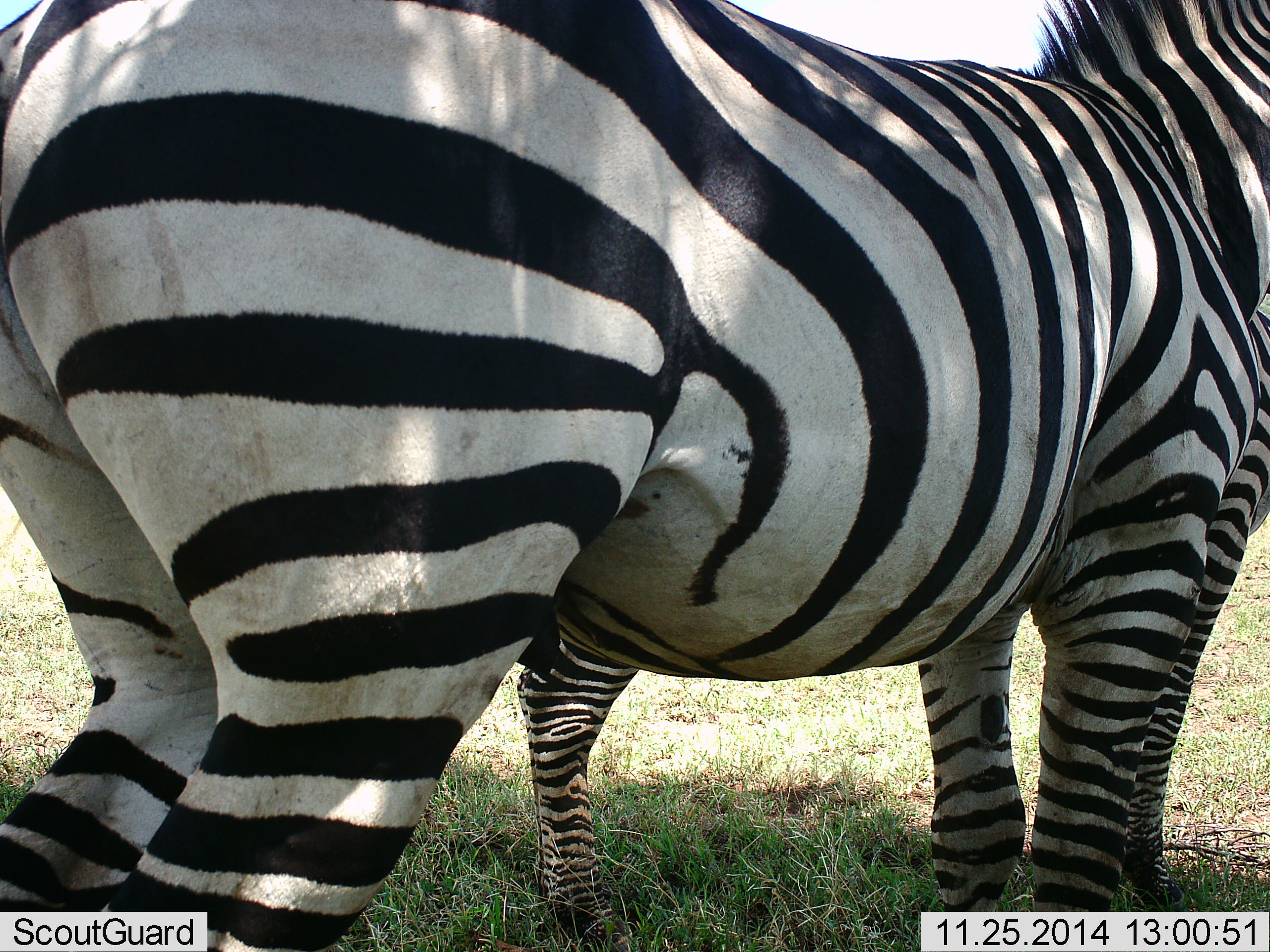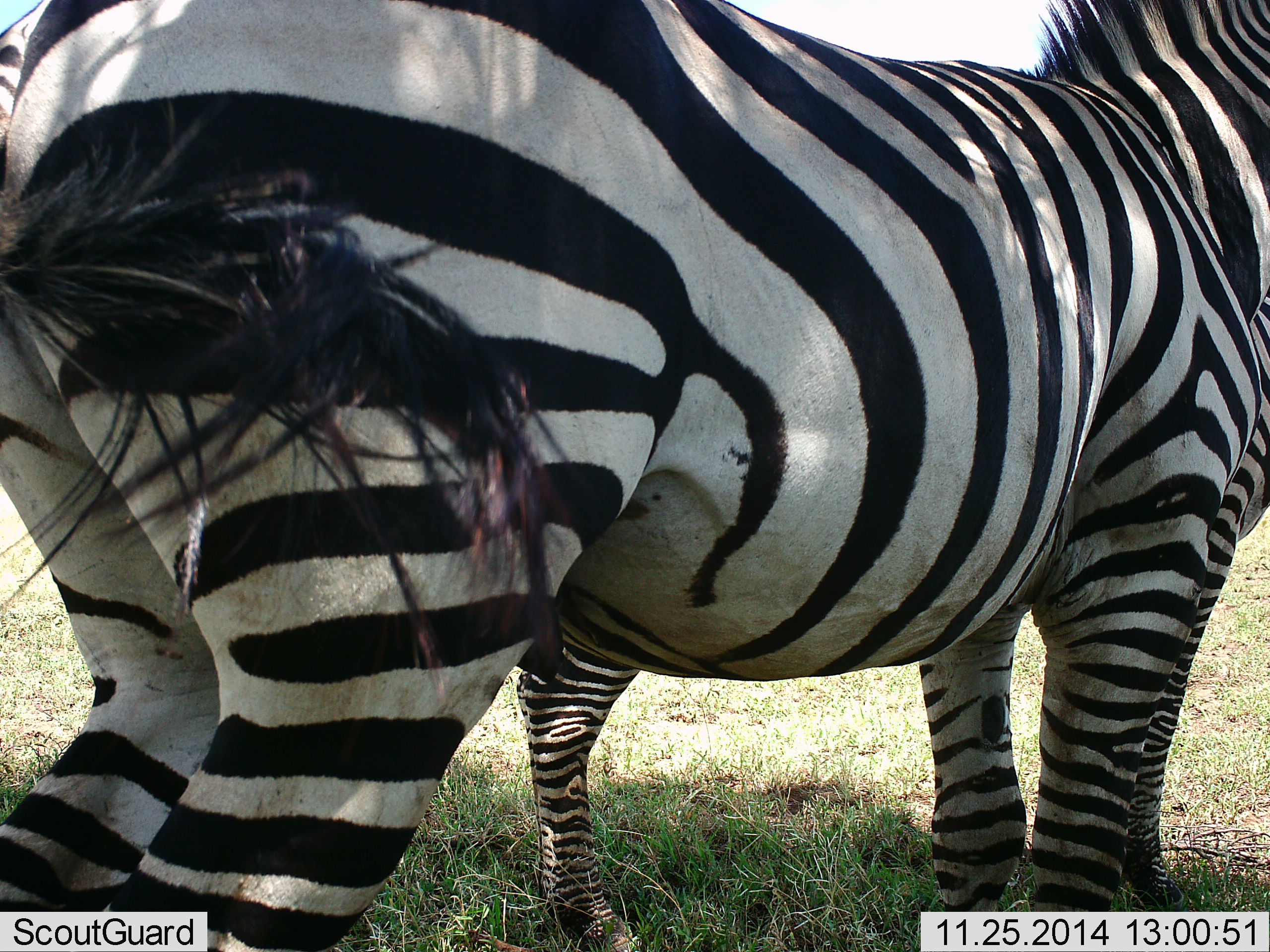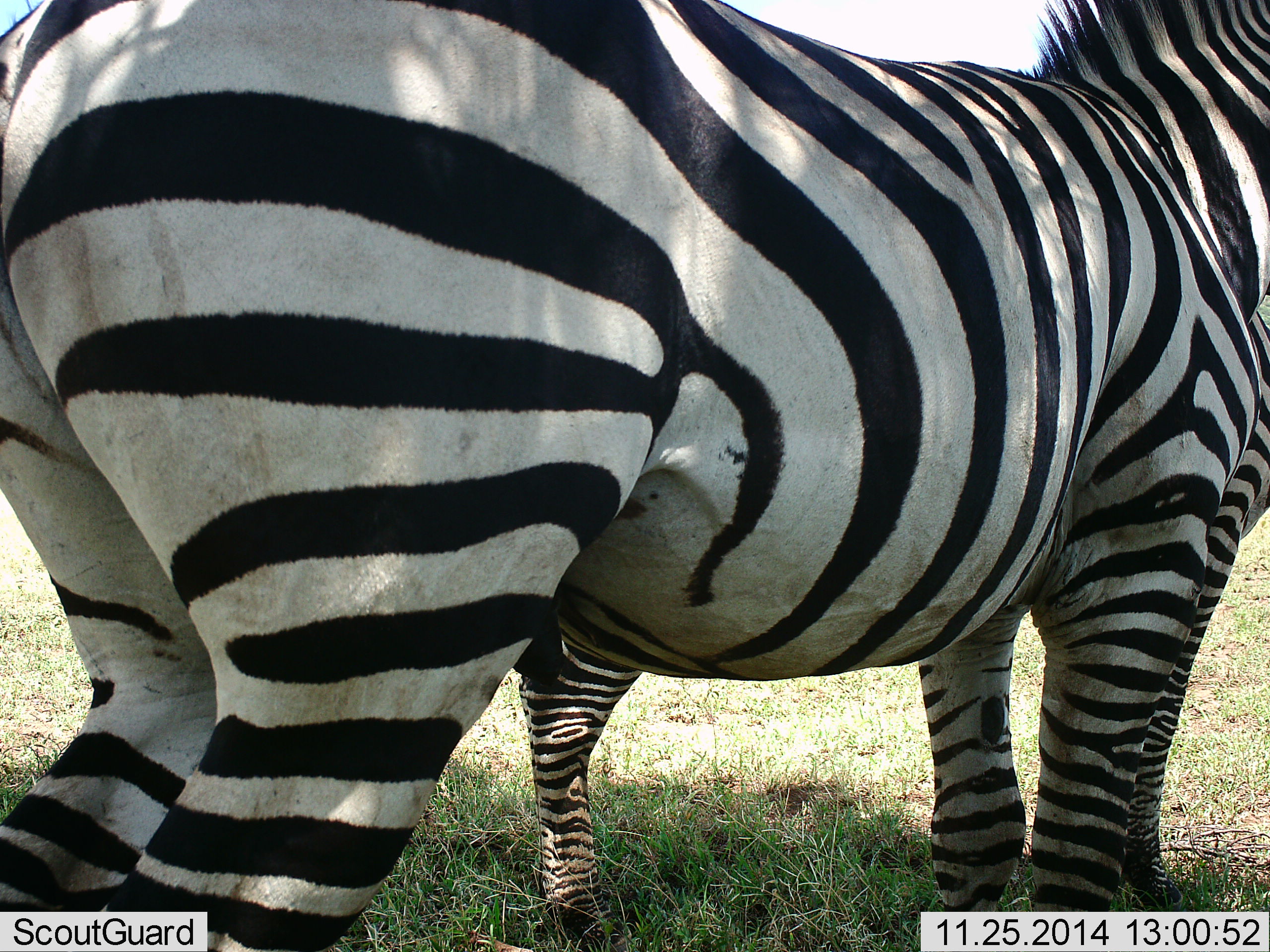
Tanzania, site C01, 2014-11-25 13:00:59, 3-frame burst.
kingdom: Animalia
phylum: Chordata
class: Mammalia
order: Perissodactyla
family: Equidae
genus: Equus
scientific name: Equus quagga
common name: plains zebra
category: zebra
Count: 2.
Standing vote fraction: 100%.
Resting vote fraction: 0%.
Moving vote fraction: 0%.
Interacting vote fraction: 0%.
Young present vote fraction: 40%.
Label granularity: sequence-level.